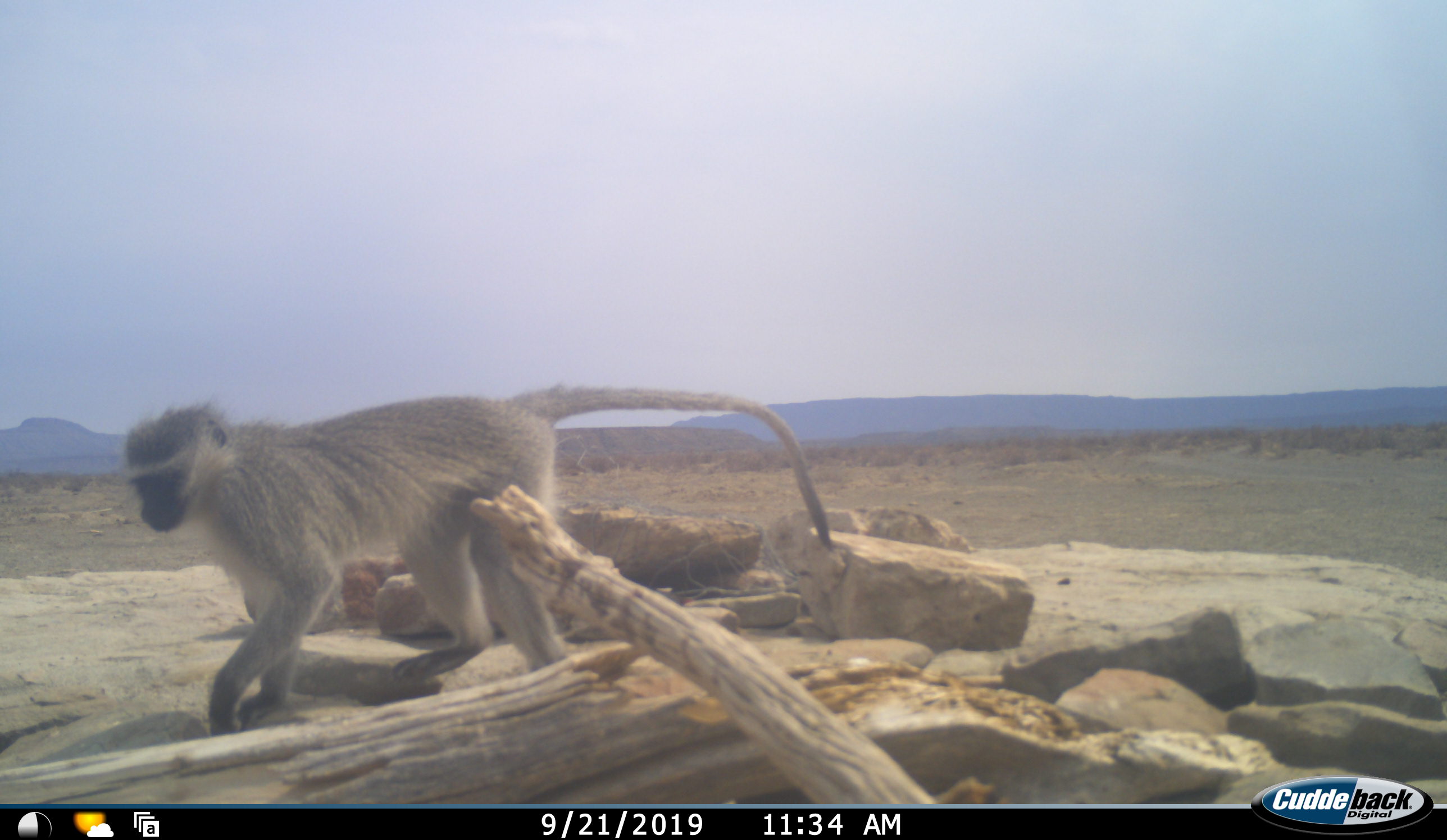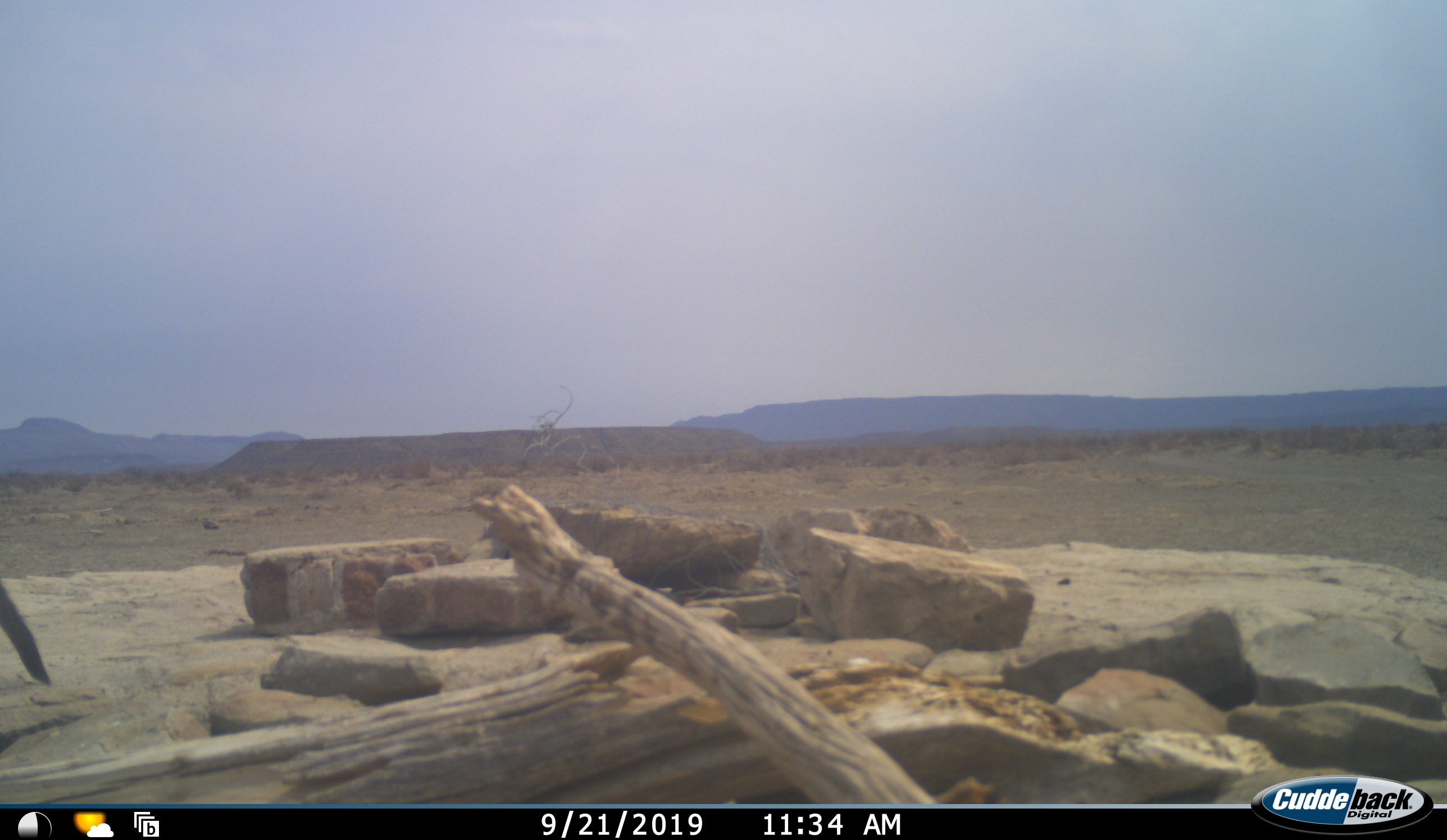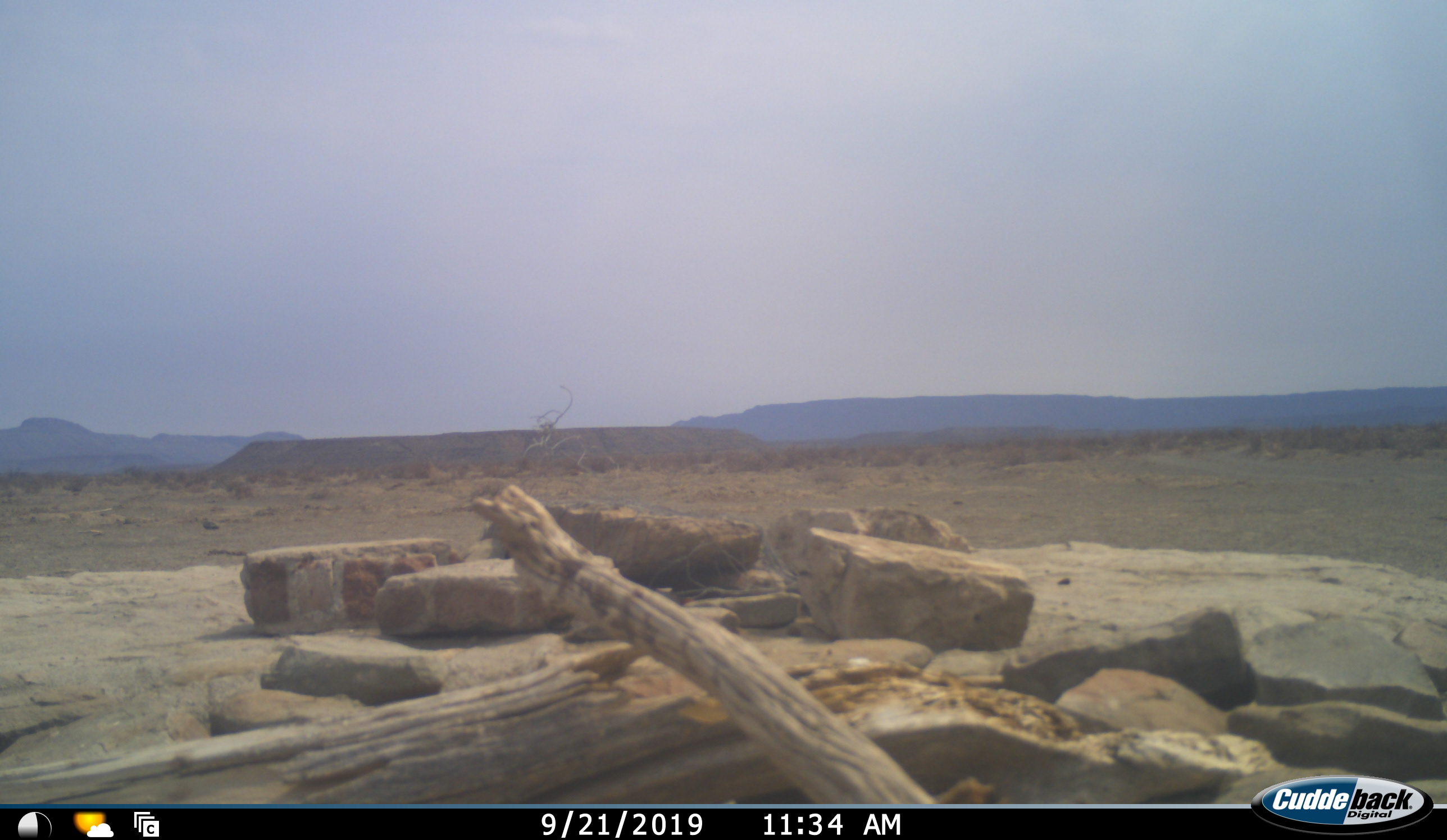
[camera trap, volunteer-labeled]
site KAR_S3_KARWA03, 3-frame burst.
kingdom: Animalia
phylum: Chordata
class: Mammalia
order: Primates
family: Cercopithecidae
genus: Chlorocebus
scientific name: Chlorocebus pygerythrus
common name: vervet monkey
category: monkeyvervet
Monkeyvervet (vervet monkey) (Chlorocebus pygerythrus), count 1. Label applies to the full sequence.